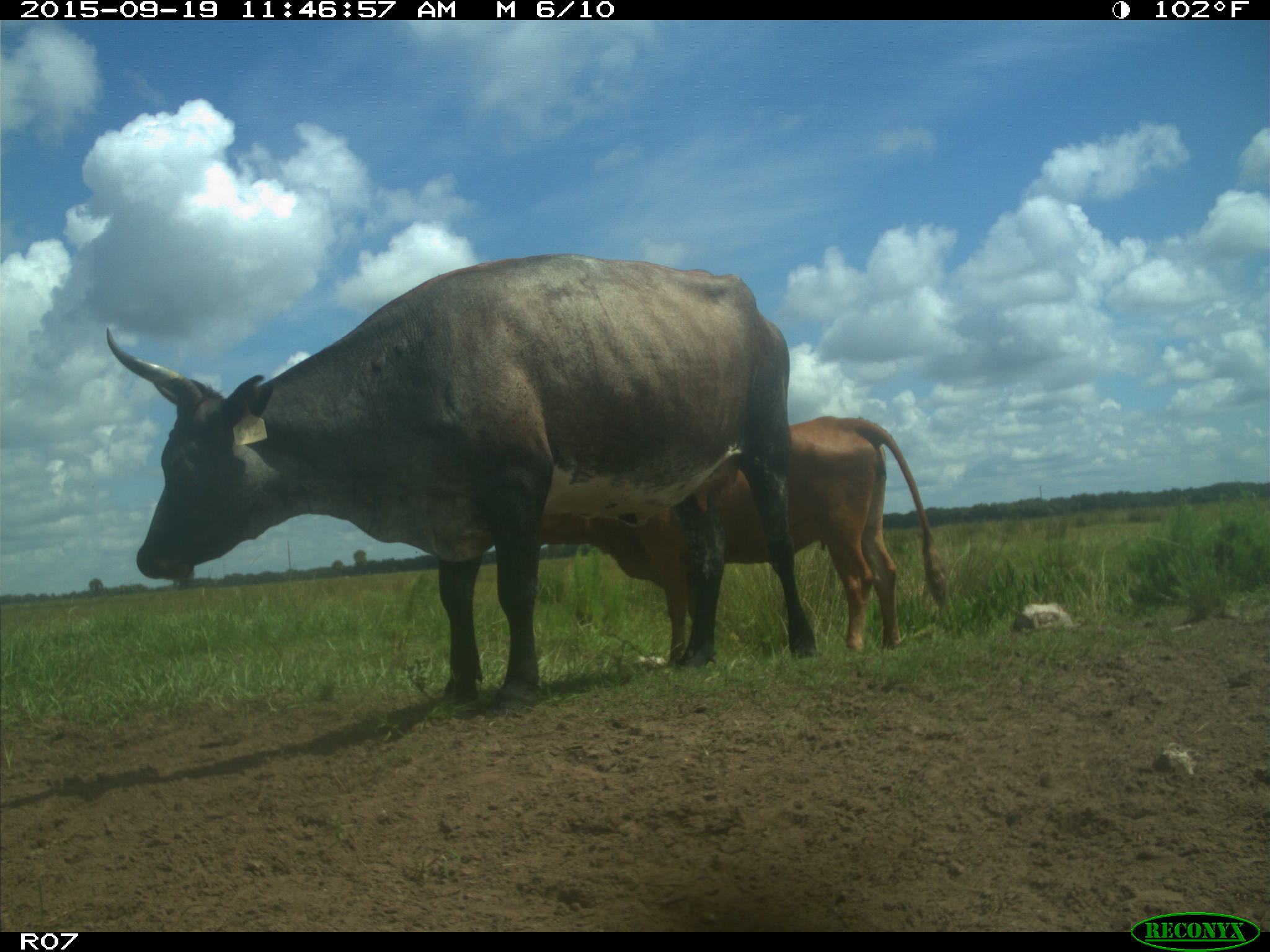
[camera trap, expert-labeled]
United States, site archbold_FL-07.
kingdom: Animalia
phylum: Chordata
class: Mammalia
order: Artiodactyla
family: Bovidae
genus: Bos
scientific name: Bos taurus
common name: domestic cow